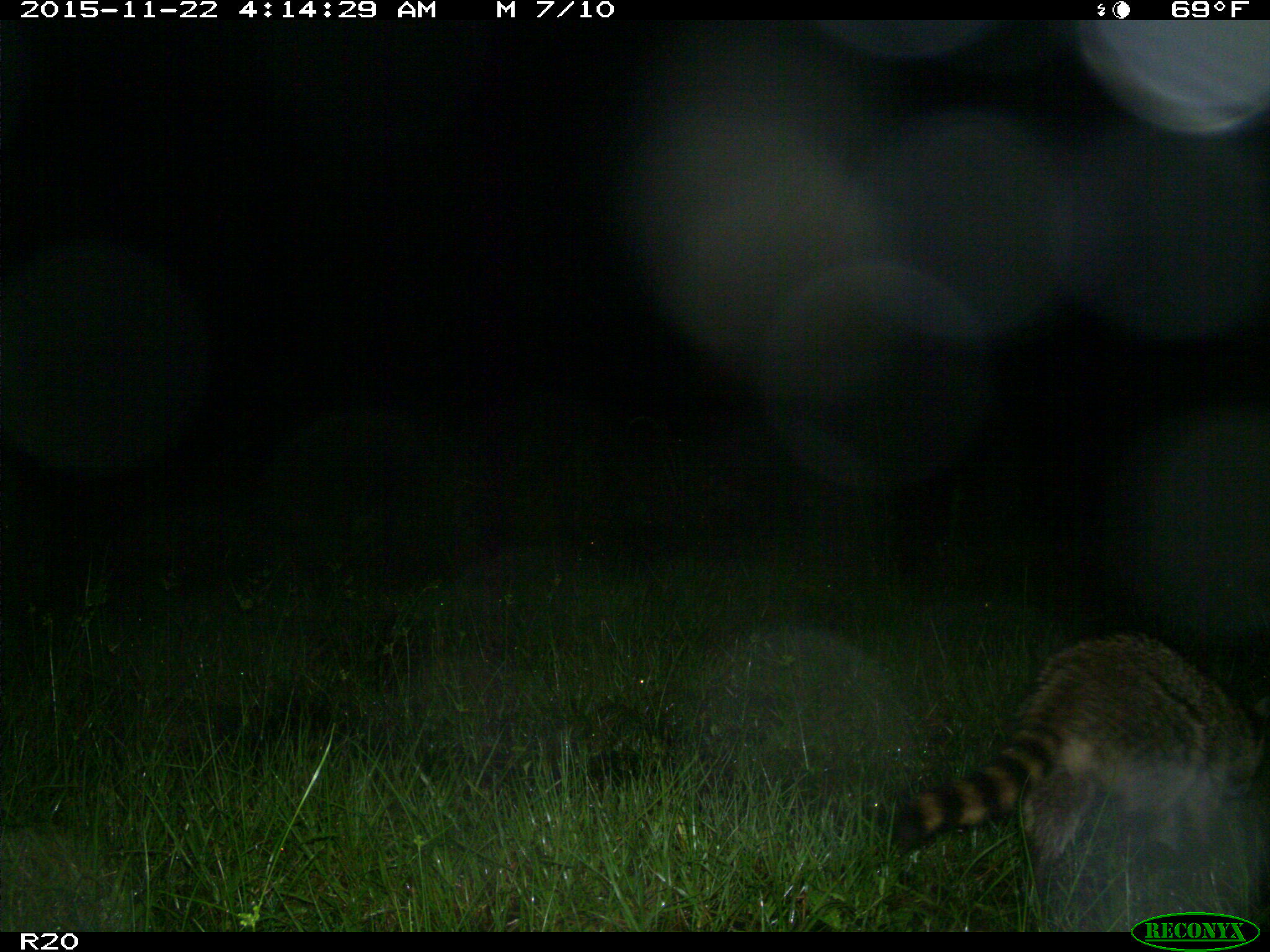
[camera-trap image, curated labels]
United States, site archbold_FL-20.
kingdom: Animalia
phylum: Chordata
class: Mammalia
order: Carnivora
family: Procyonidae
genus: Procyon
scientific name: Procyon lotor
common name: common raccoon